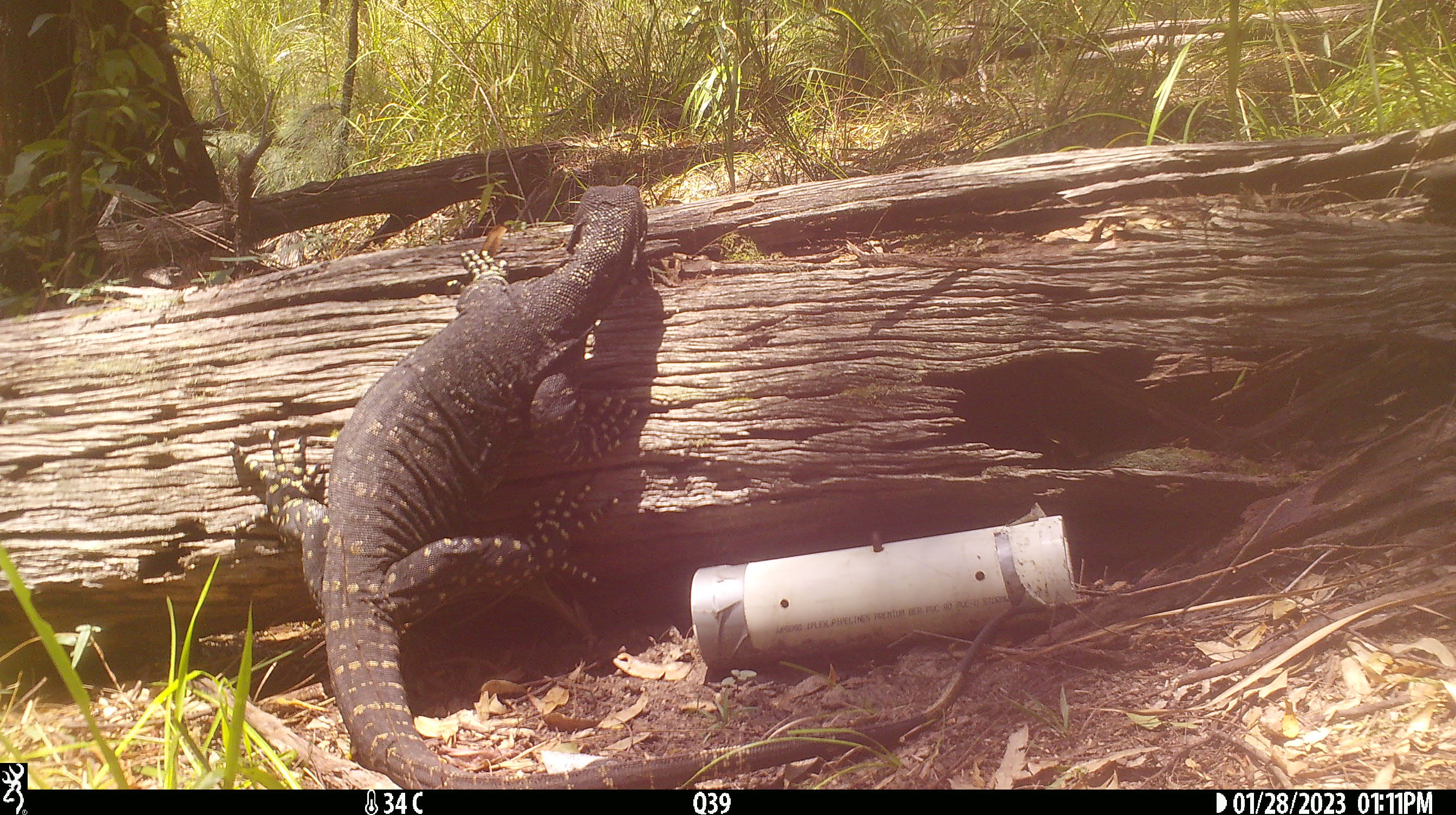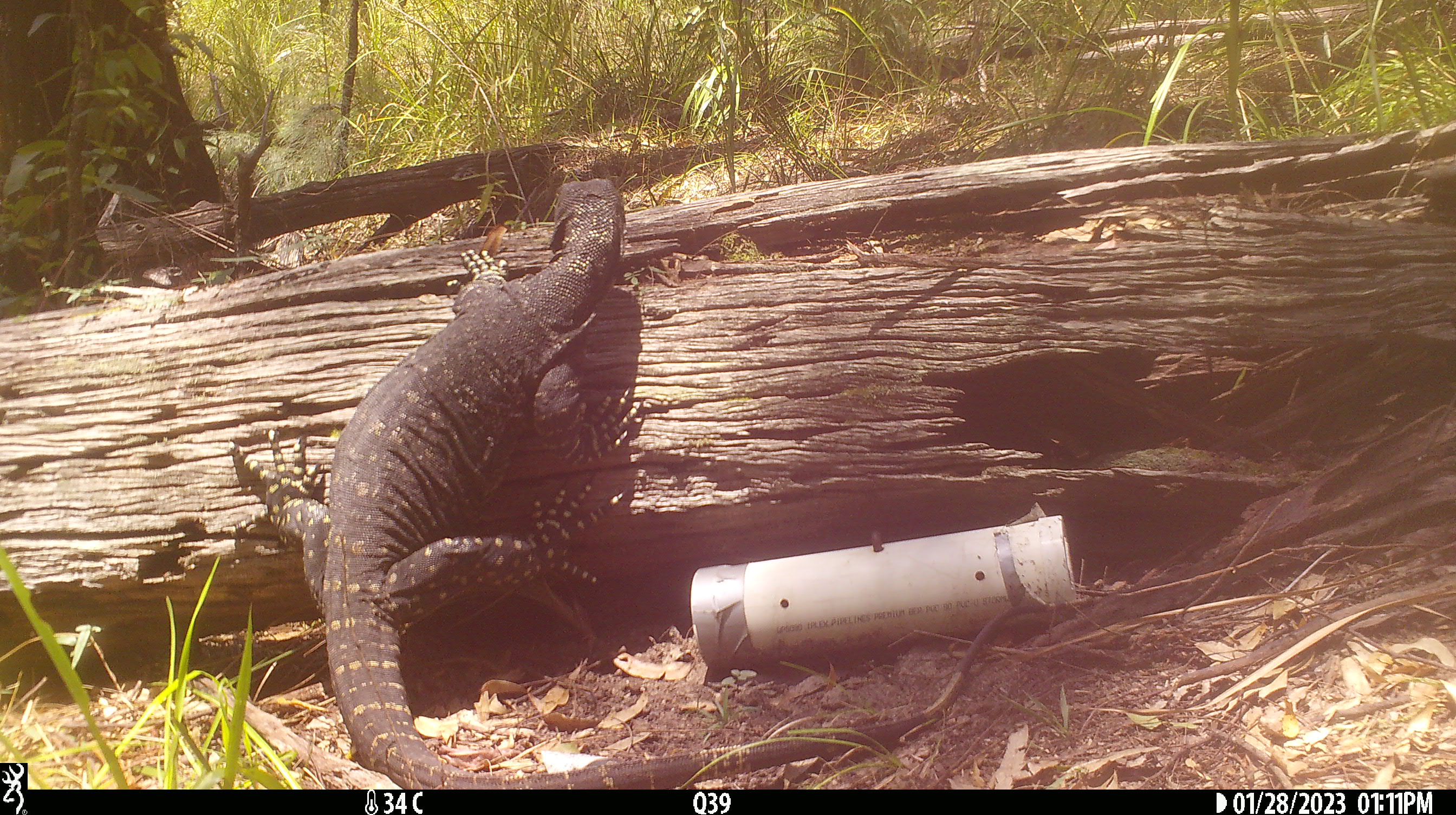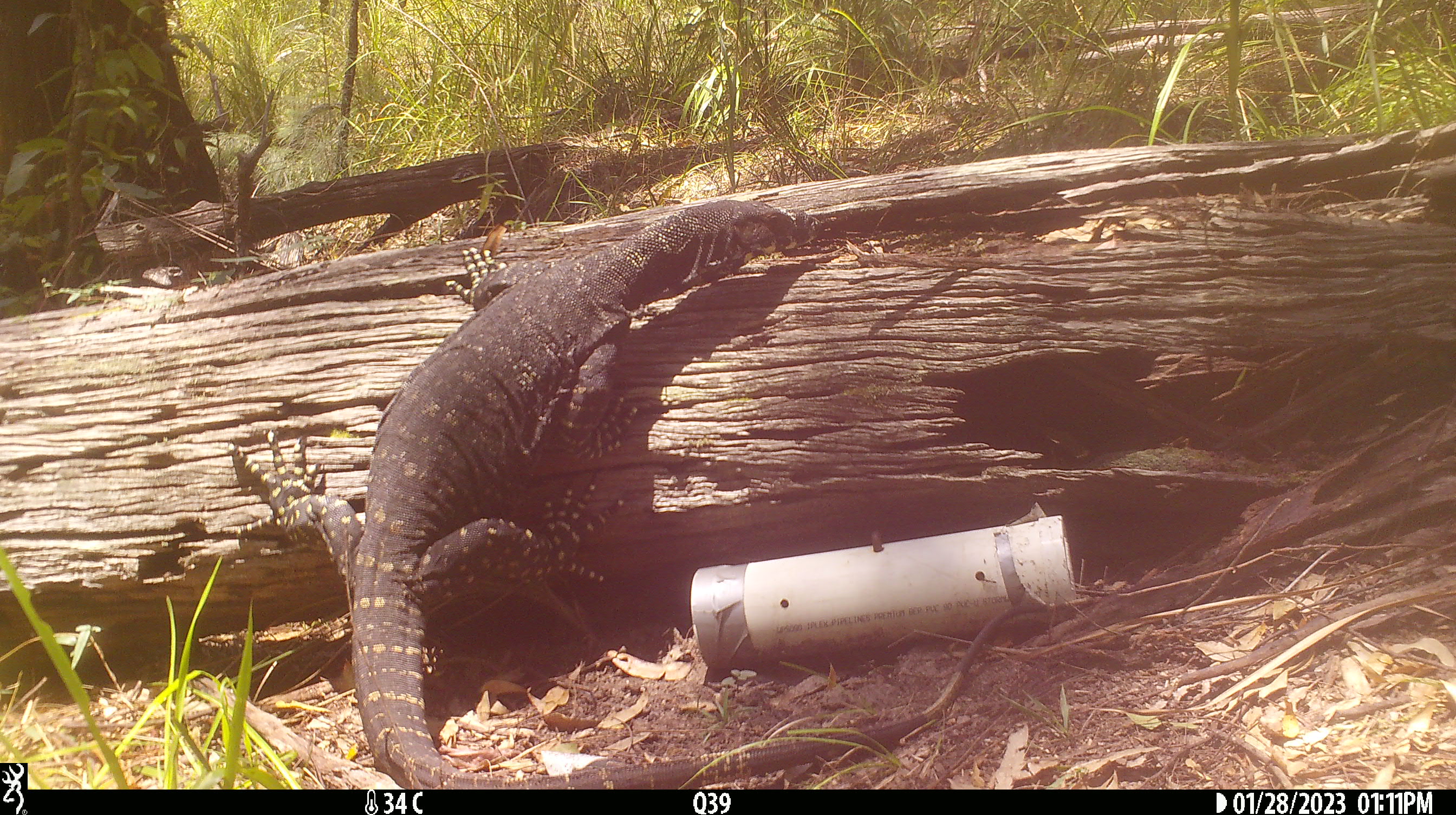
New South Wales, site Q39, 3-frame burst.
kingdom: Animalia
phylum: Chordata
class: Reptilia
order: Squamata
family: Varanidae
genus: Varanus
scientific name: Varanus varius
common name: lace monitor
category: goanna